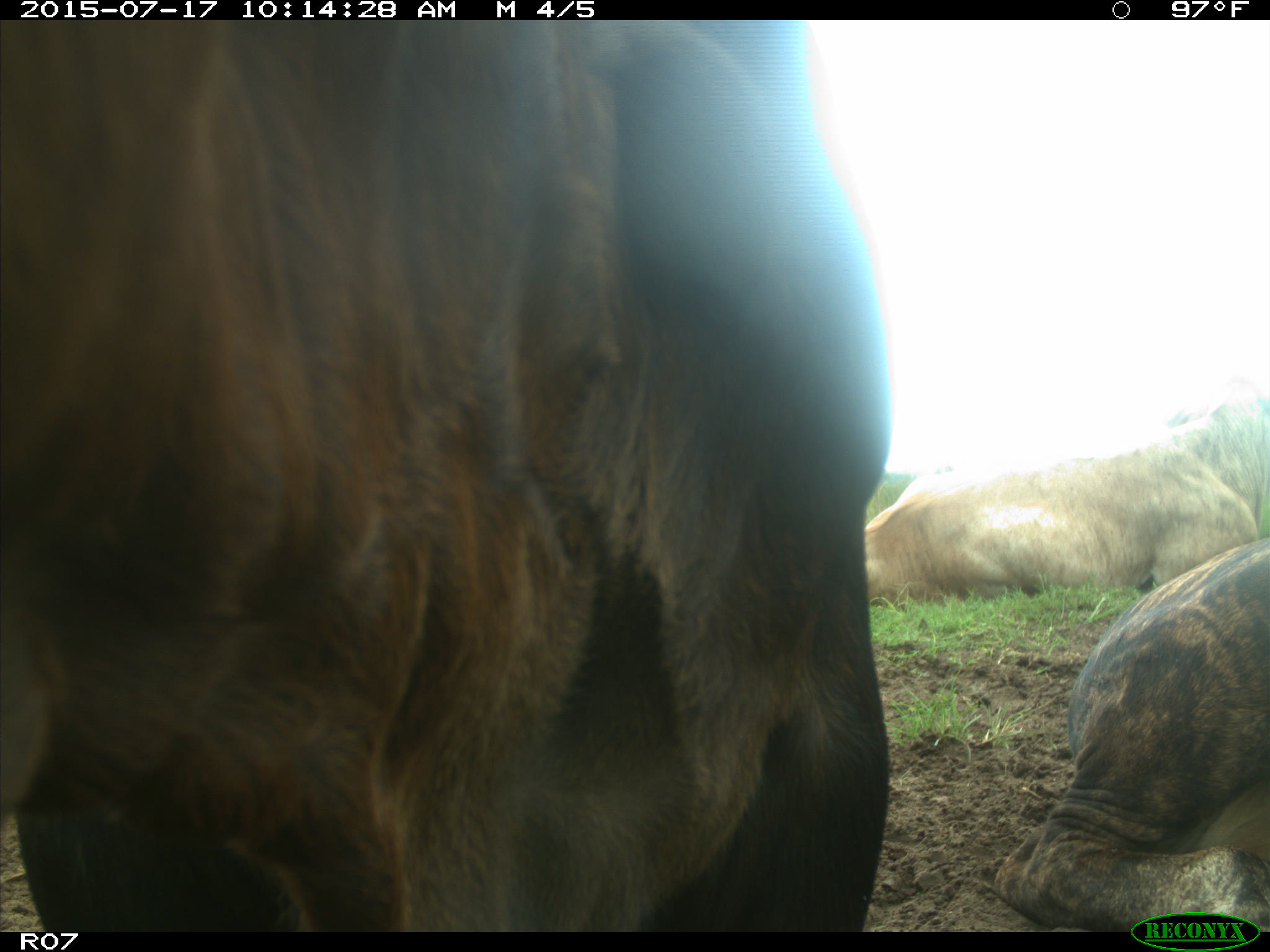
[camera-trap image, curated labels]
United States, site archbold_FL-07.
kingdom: Animalia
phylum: Chordata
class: Mammalia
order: Artiodactyla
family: Bovidae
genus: Bos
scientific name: Bos taurus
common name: domestic cow